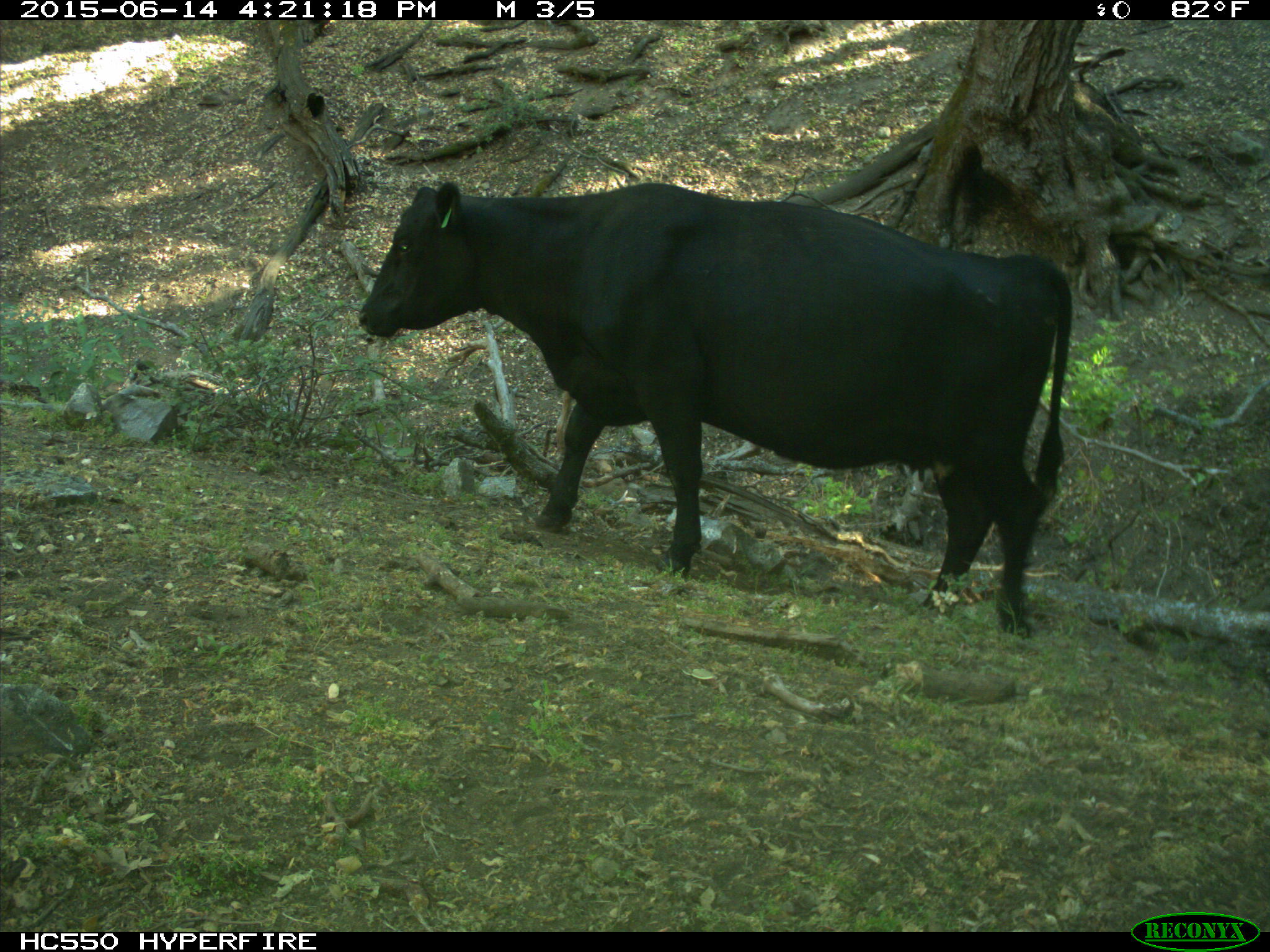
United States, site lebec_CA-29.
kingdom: Animalia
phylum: Chordata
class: Mammalia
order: Artiodactyla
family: Bovidae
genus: Bos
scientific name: Bos taurus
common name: domestic cow